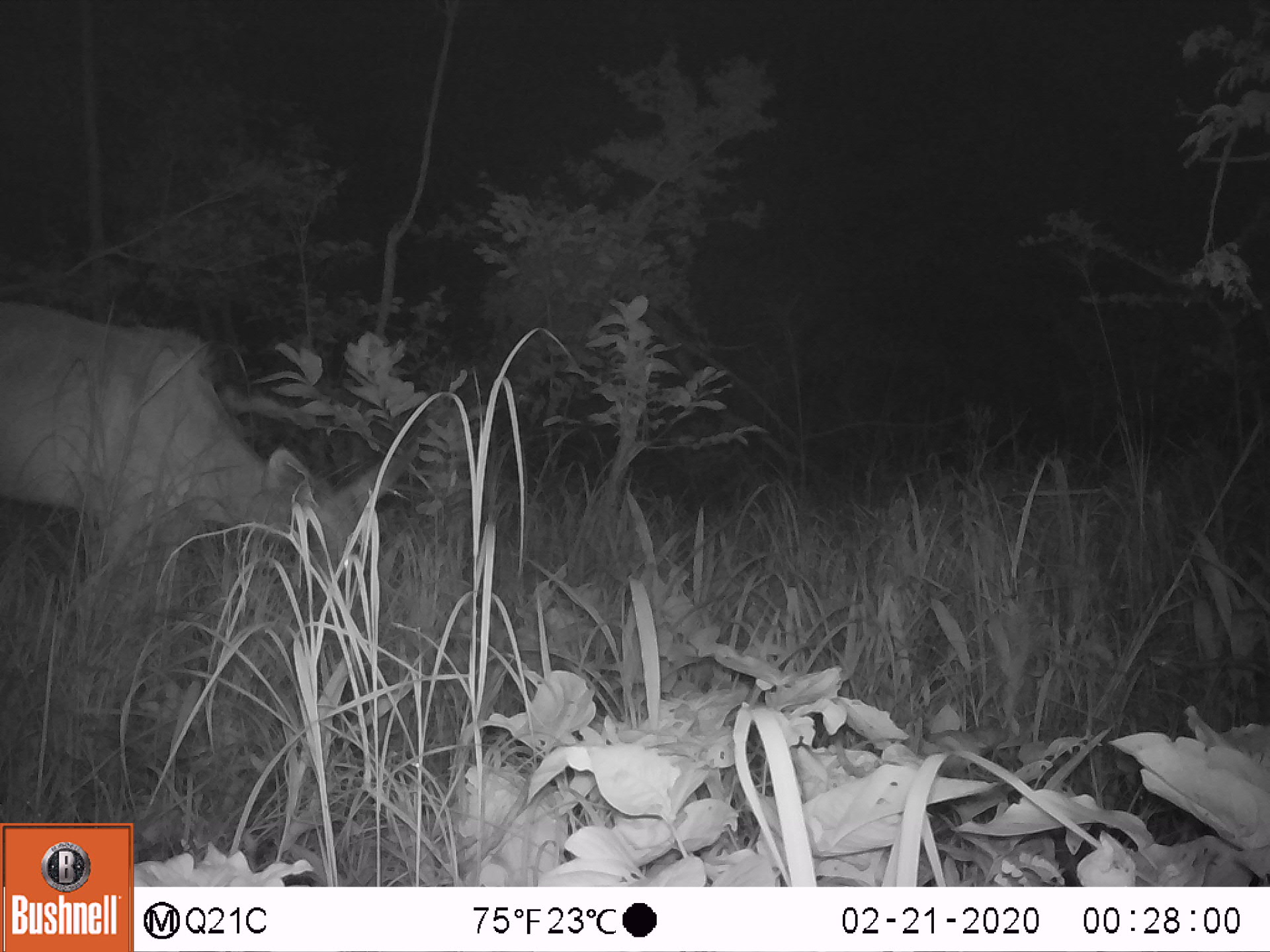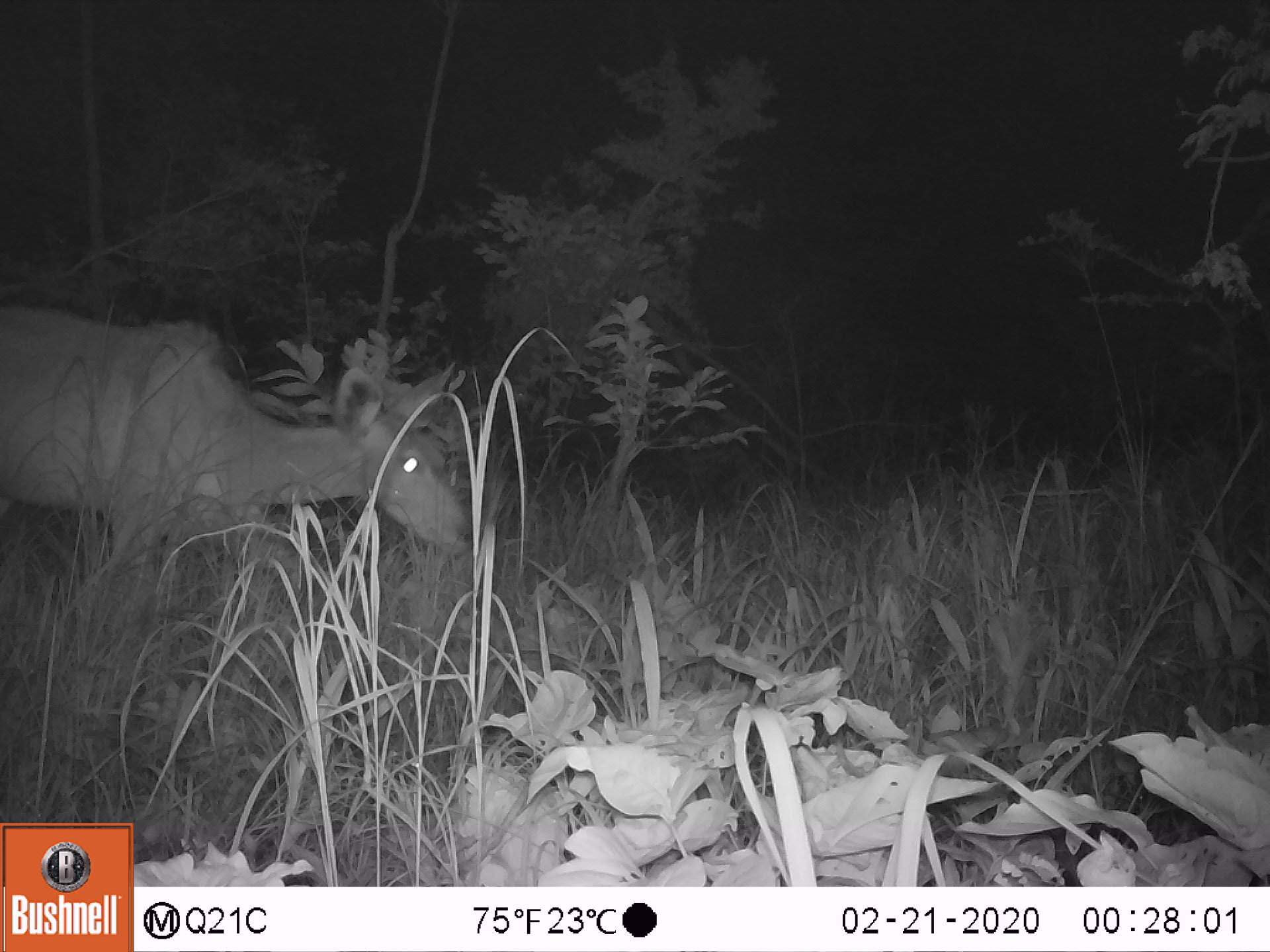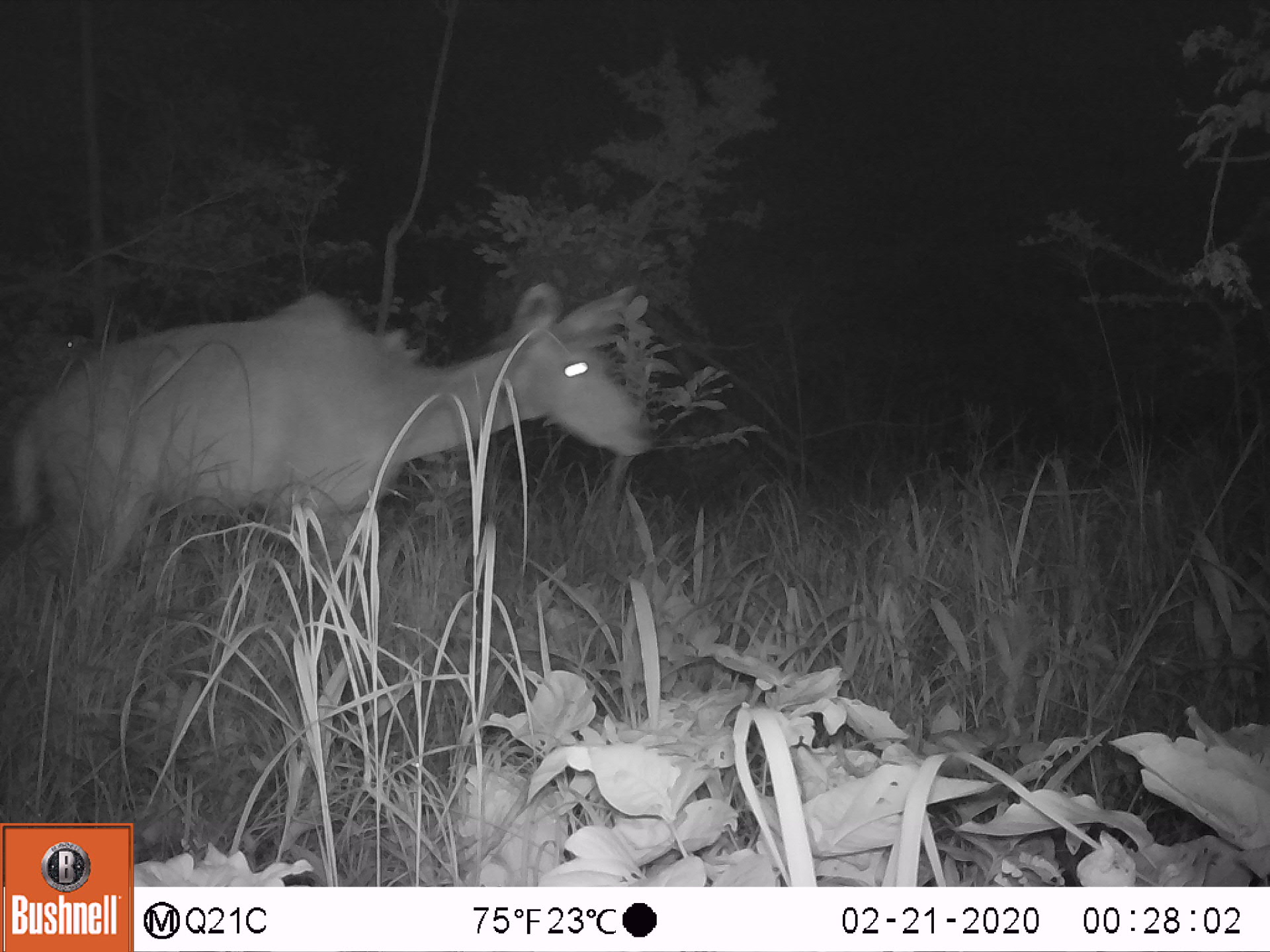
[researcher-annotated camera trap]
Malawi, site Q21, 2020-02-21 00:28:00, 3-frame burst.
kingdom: Animalia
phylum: Chordata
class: Mammalia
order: Artiodactyla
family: Bovidae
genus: Tragelaphus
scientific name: Tragelaphus strepsiceros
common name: greater kudu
Greater kudu (Tragelaphus strepsiceros), count 1.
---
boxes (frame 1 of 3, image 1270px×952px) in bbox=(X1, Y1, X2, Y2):
greater kudu: bbox=(0, 295, 403, 624)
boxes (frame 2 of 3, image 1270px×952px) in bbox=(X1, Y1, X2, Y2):
greater kudu: bbox=(2, 293, 506, 569)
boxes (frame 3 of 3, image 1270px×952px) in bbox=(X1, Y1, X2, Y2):
greater kudu: bbox=(0, 276, 658, 616)